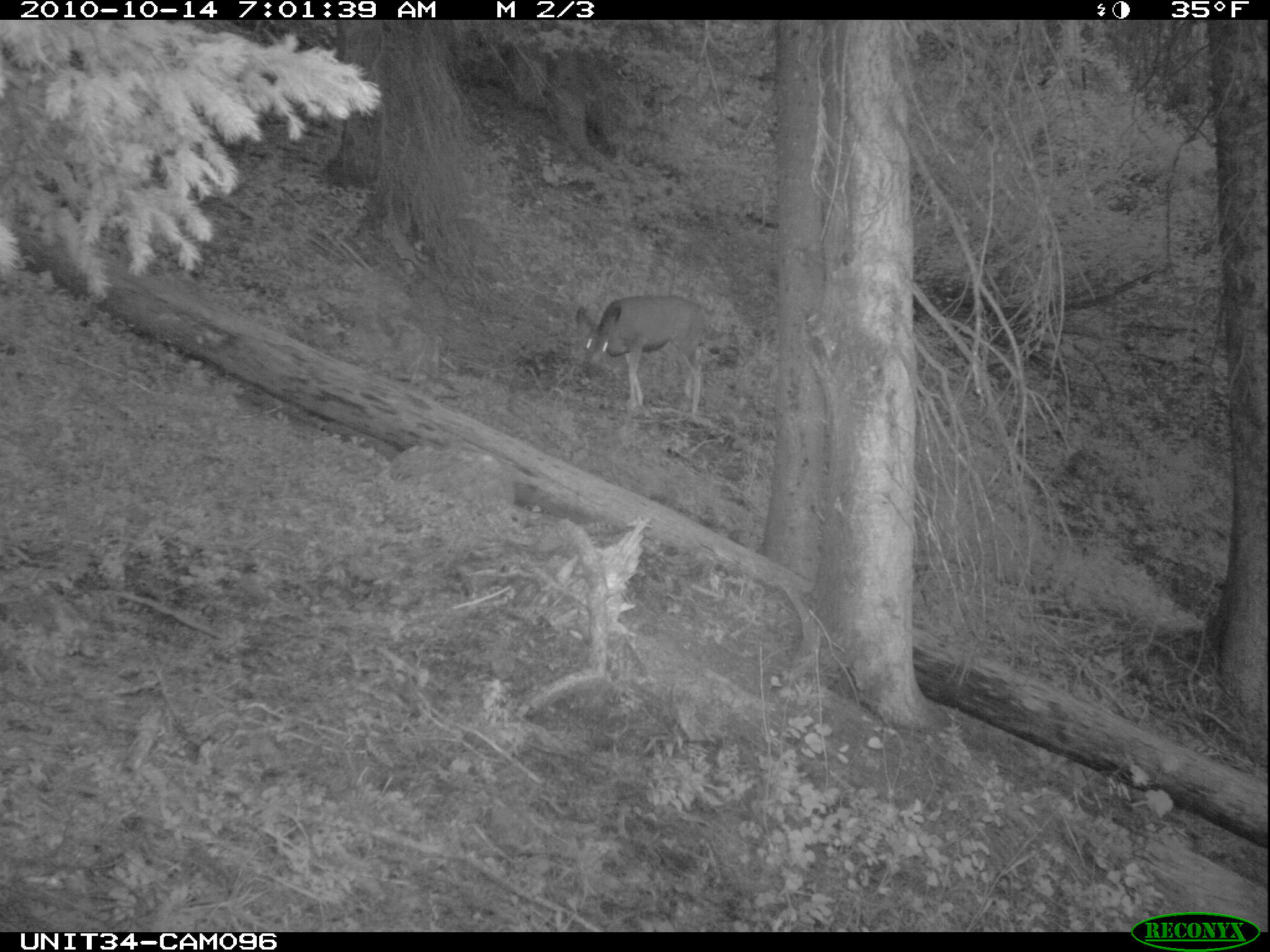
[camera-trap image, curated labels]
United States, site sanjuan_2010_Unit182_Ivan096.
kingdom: Animalia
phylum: Chordata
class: Mammalia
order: Artiodactyla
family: Cervidae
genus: Odocoileus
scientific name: Odocoileus hemionus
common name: mule deer